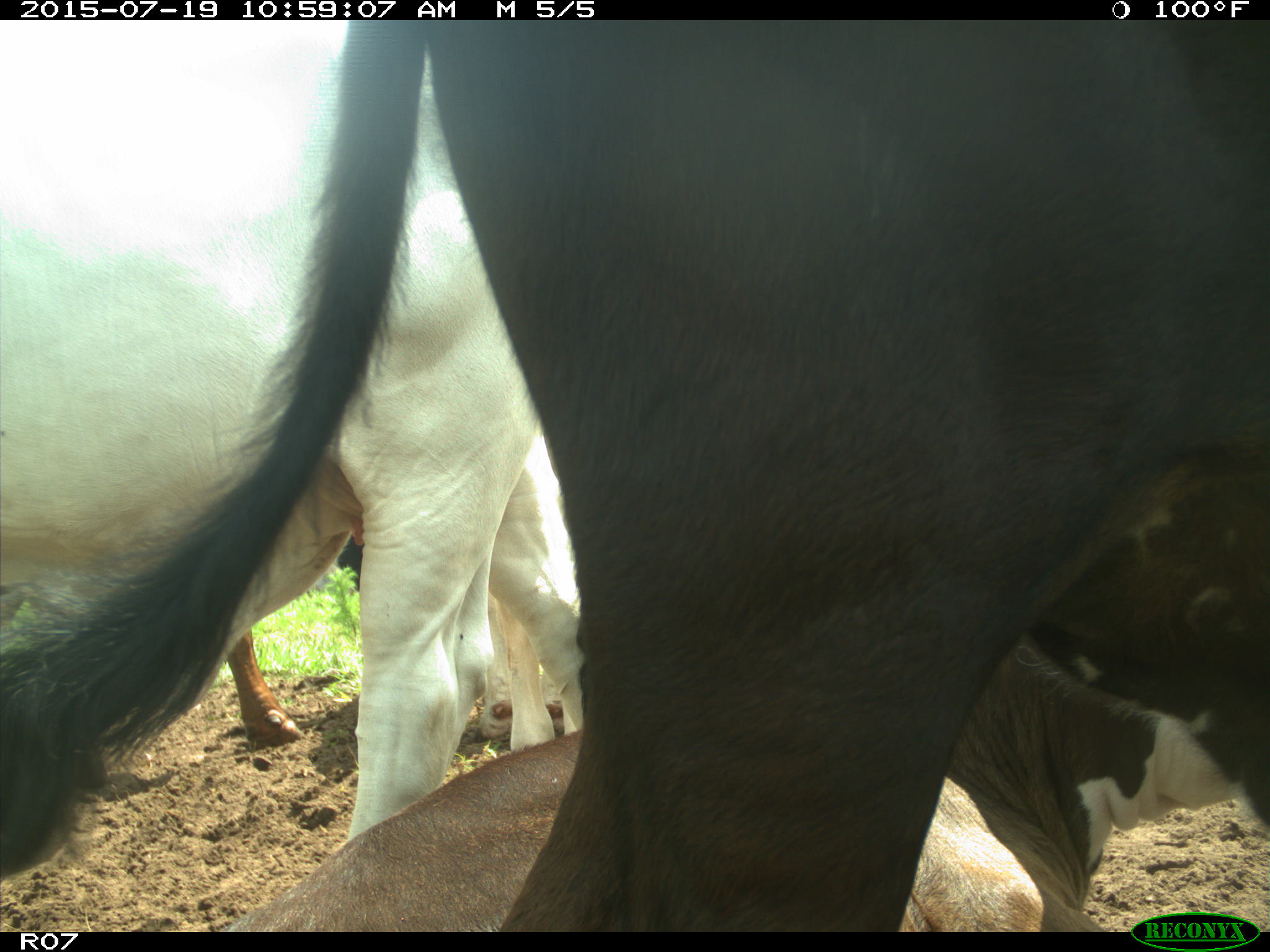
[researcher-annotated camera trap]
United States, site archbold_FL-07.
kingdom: Animalia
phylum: Chordata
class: Mammalia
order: Artiodactyla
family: Bovidae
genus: Bos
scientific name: Bos taurus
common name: domestic cow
Bos taurus (domestic cow).